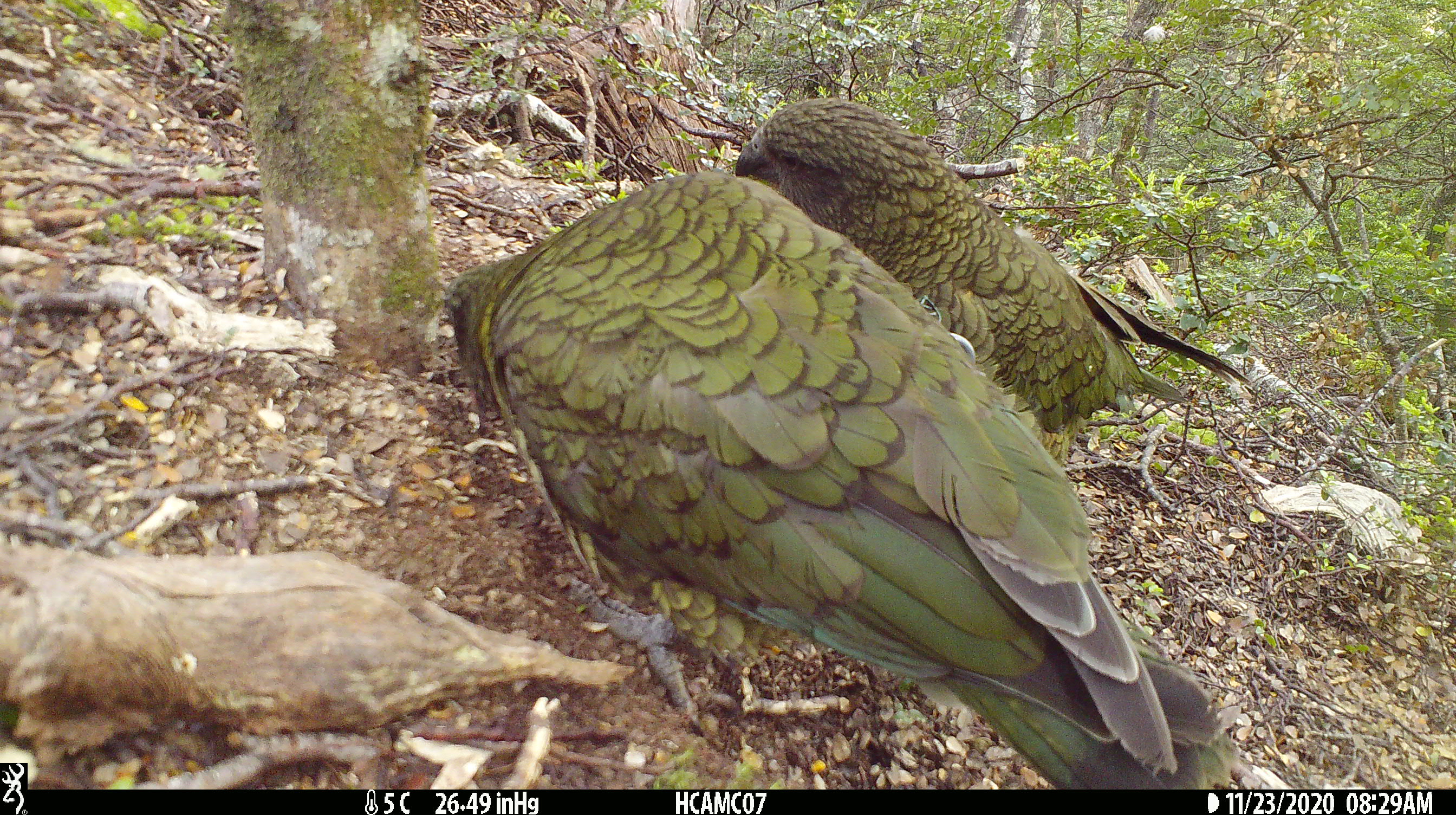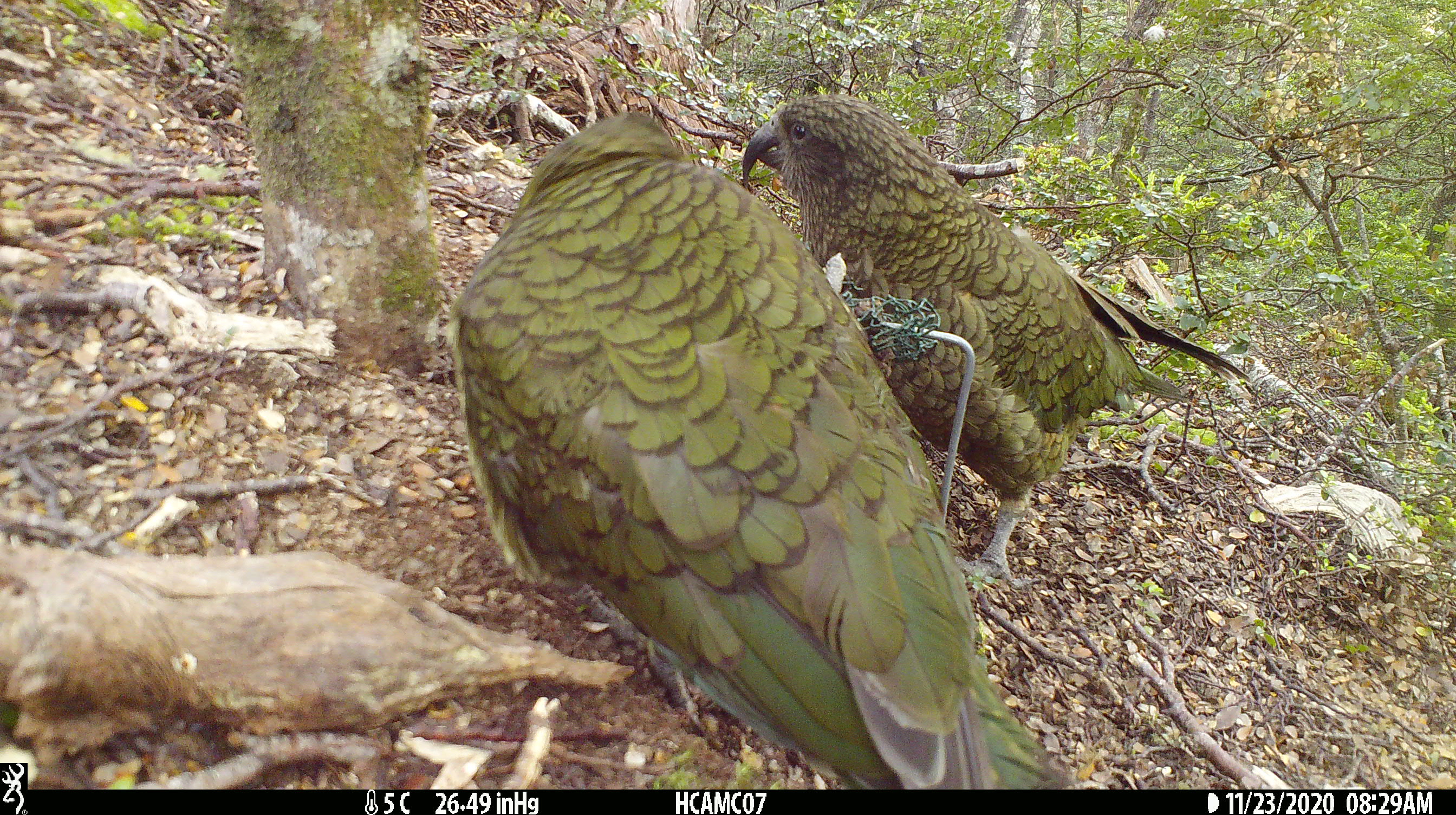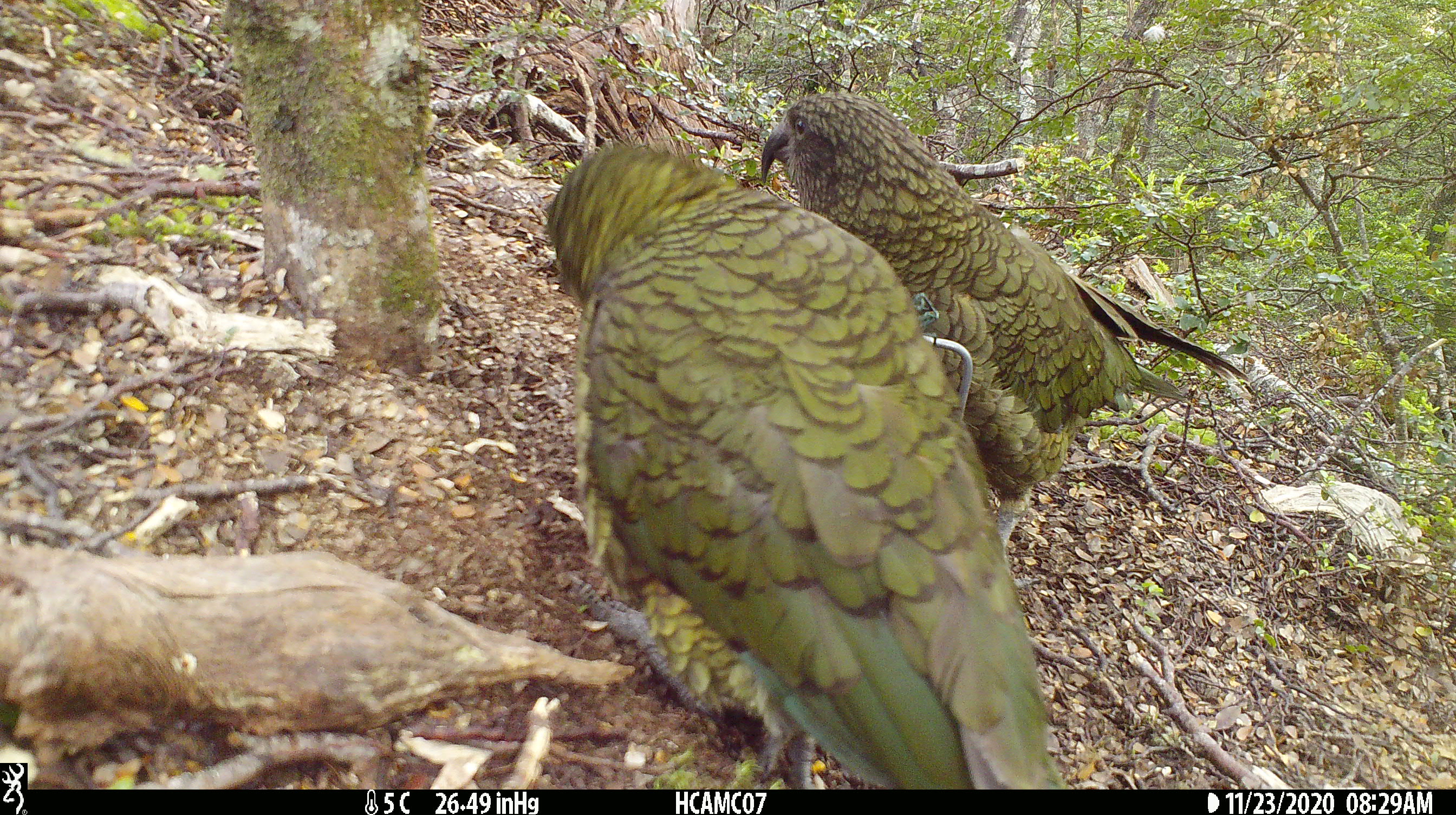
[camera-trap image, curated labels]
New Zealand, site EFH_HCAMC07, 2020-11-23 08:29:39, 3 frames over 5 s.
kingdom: Animalia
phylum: Chordata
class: Aves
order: Psittaciformes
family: Strigopidae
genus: Nestor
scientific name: Nestor notabilis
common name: kea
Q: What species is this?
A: Kea (Nestor notabilis).